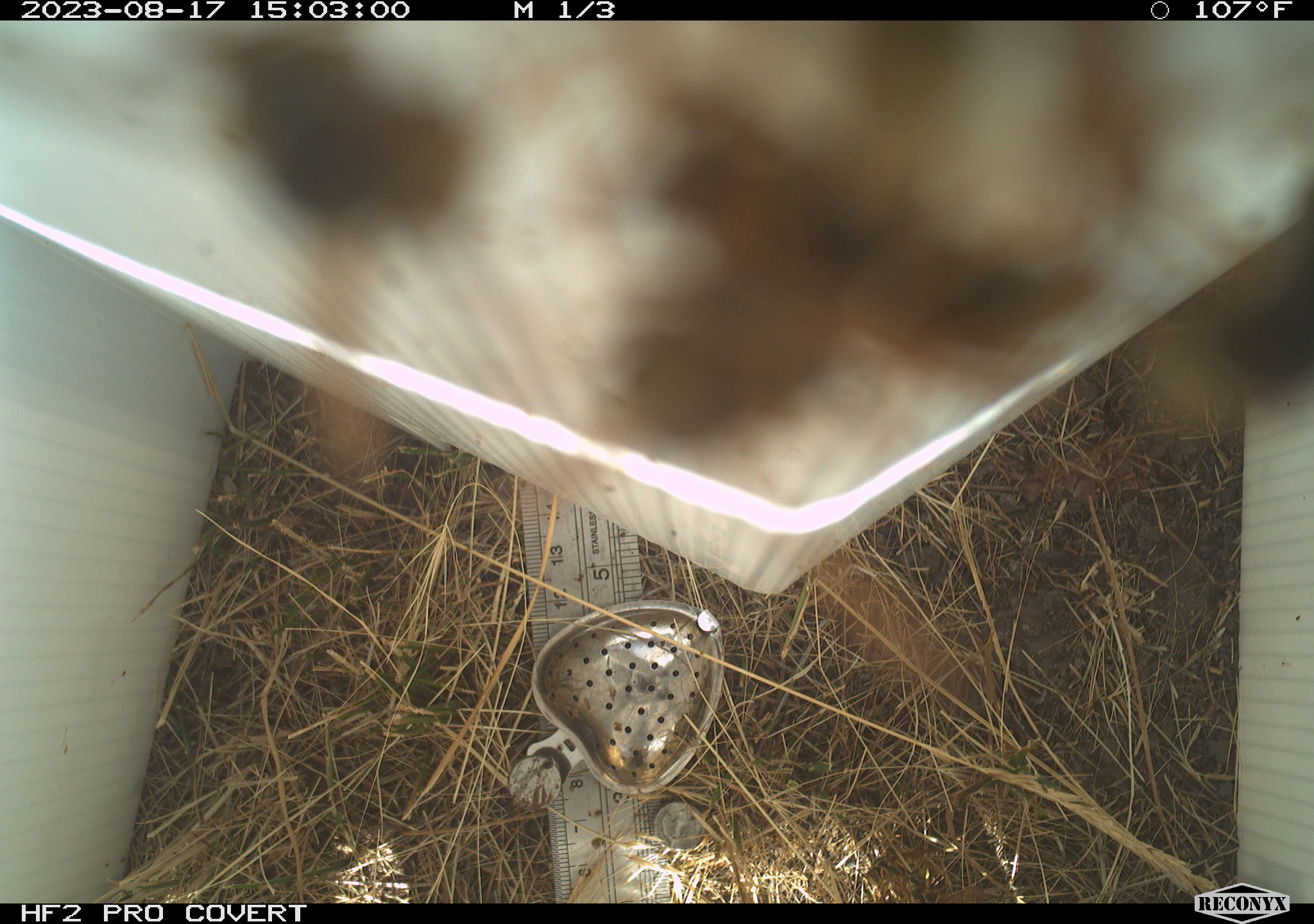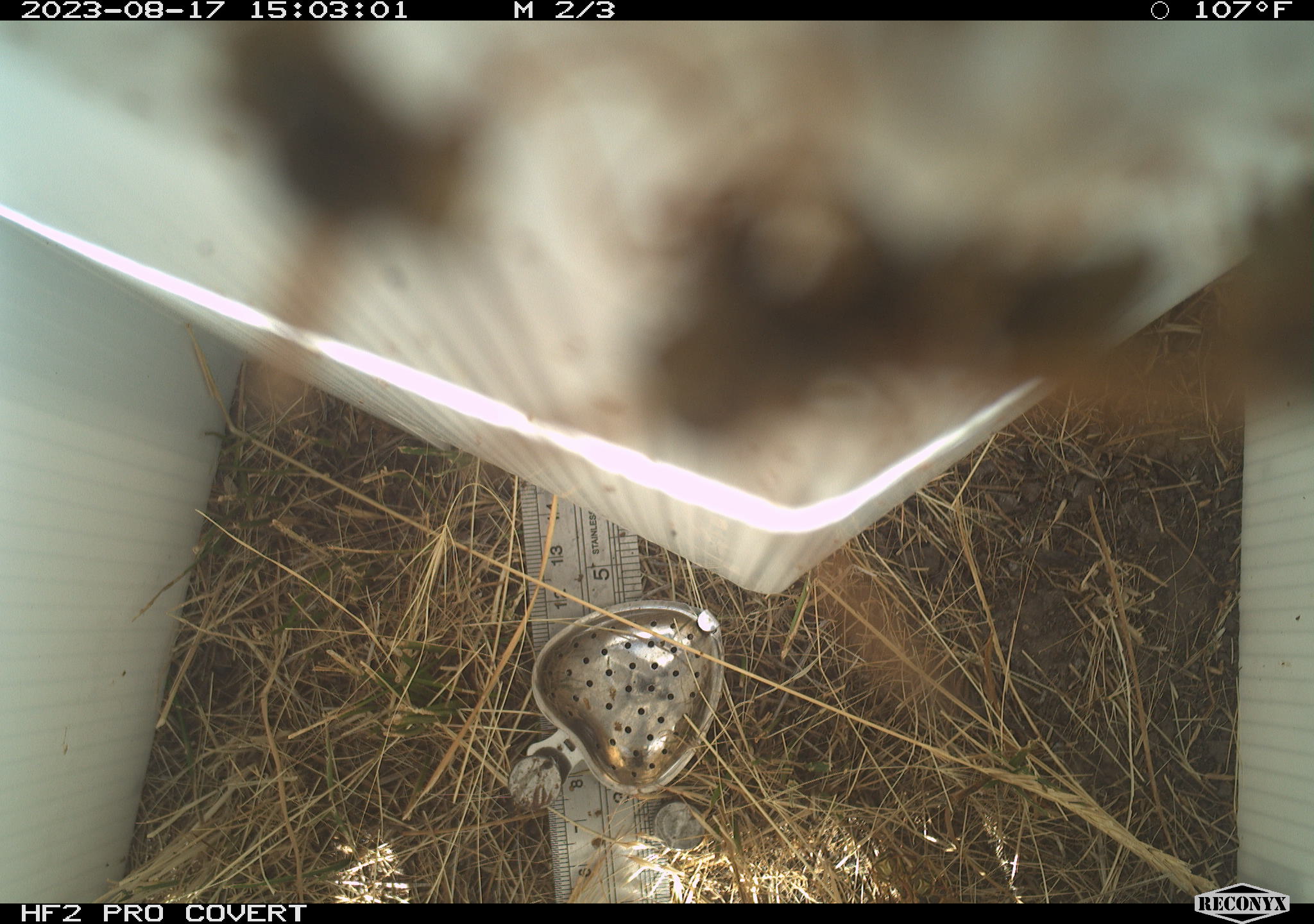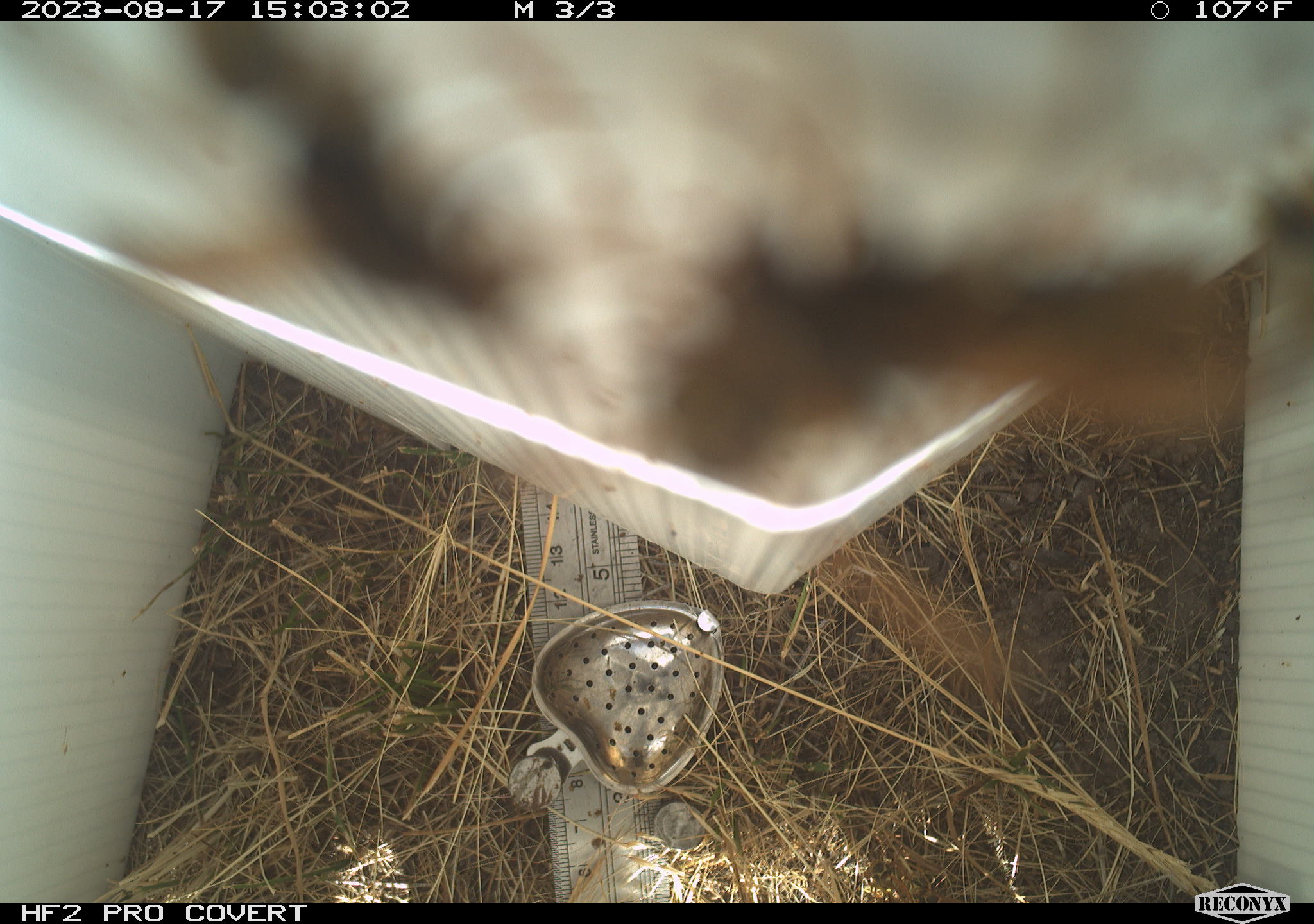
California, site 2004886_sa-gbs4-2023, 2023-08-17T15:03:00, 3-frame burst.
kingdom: Animalia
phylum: Arthropoda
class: Insecta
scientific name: Insecta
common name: insect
Insect (Insecta).